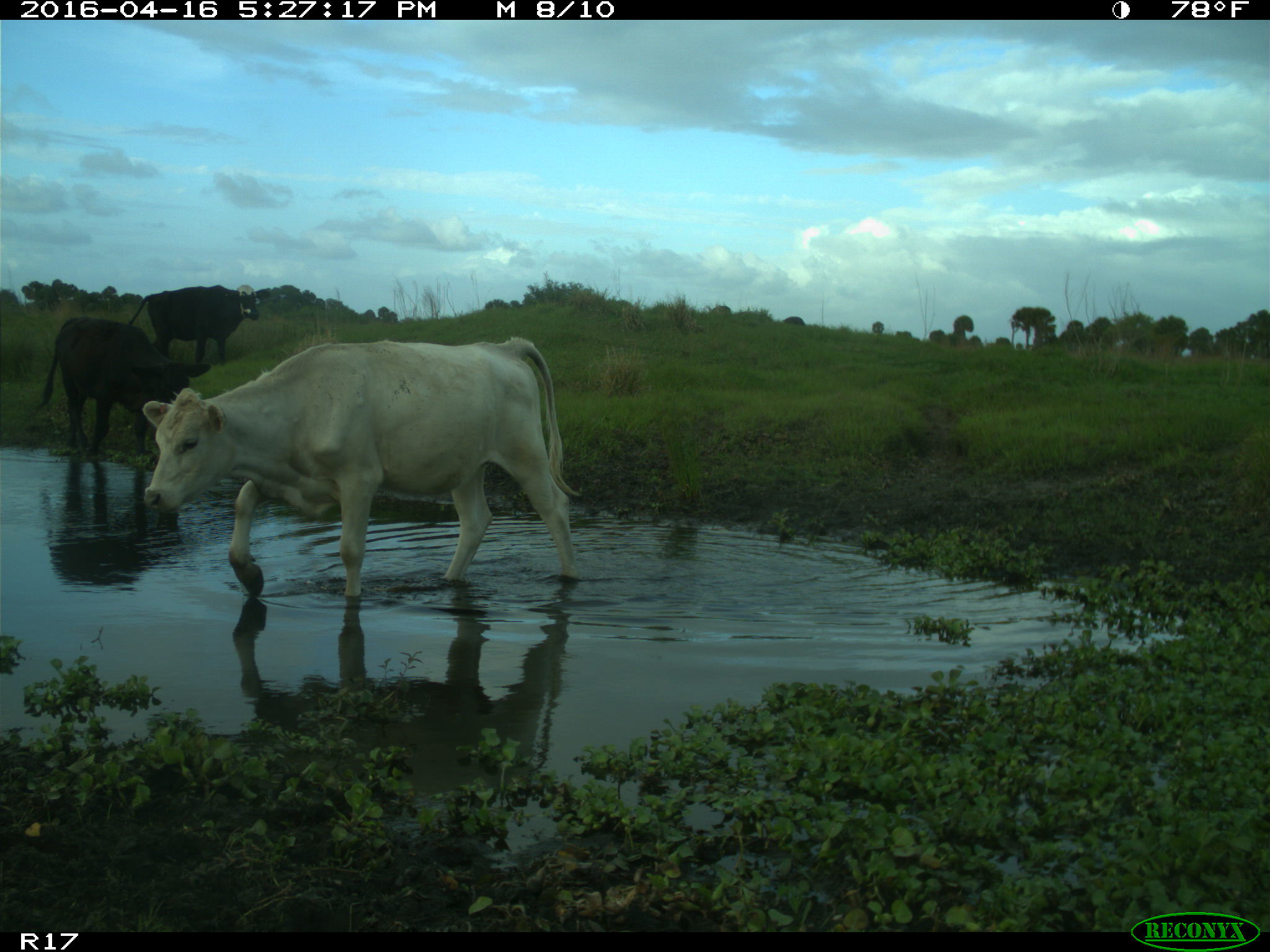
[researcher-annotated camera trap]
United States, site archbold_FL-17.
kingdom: Animalia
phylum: Chordata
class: Mammalia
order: Artiodactyla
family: Bovidae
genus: Bos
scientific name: Bos taurus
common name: domestic cow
Bos taurus (domestic cow).